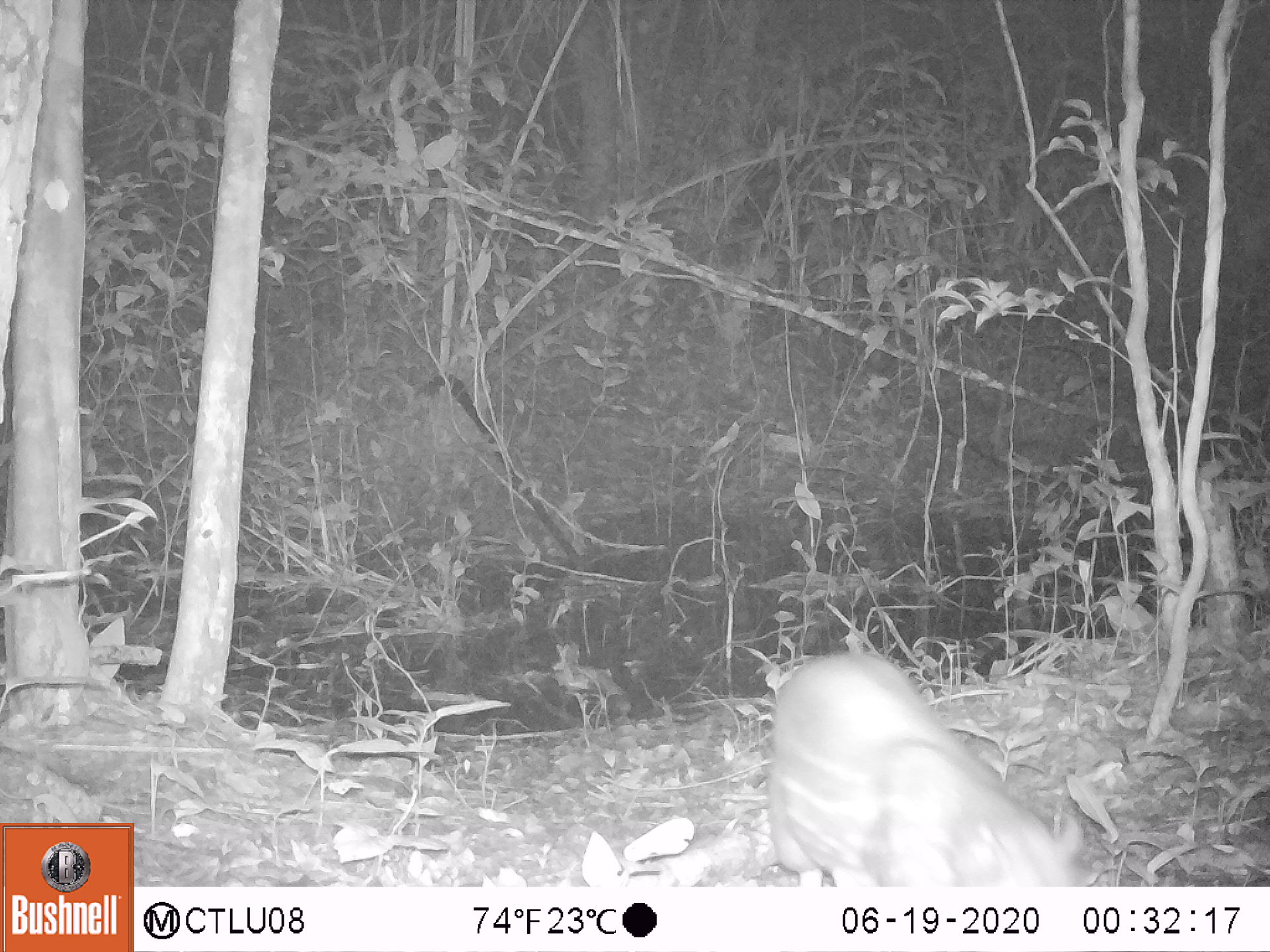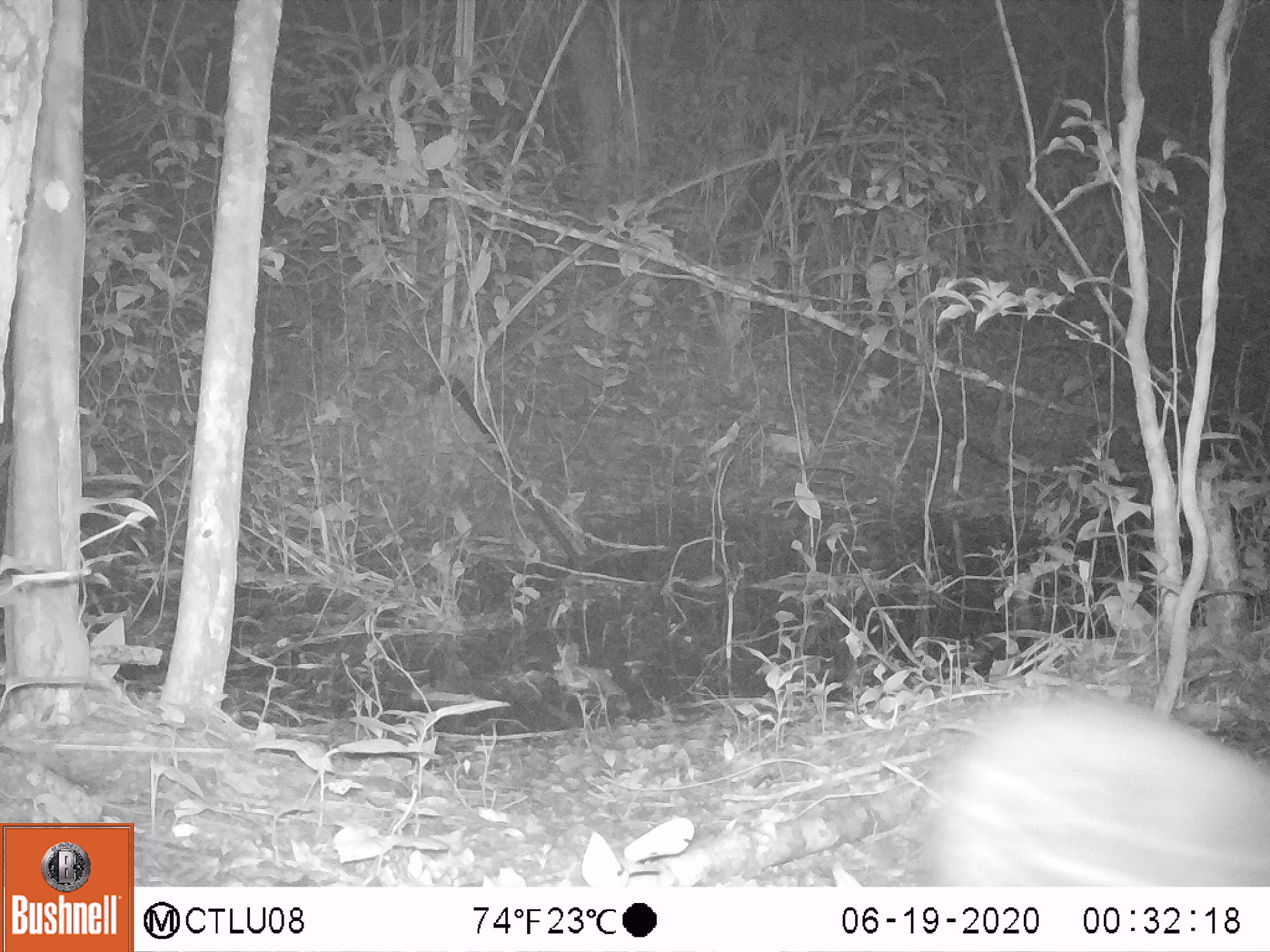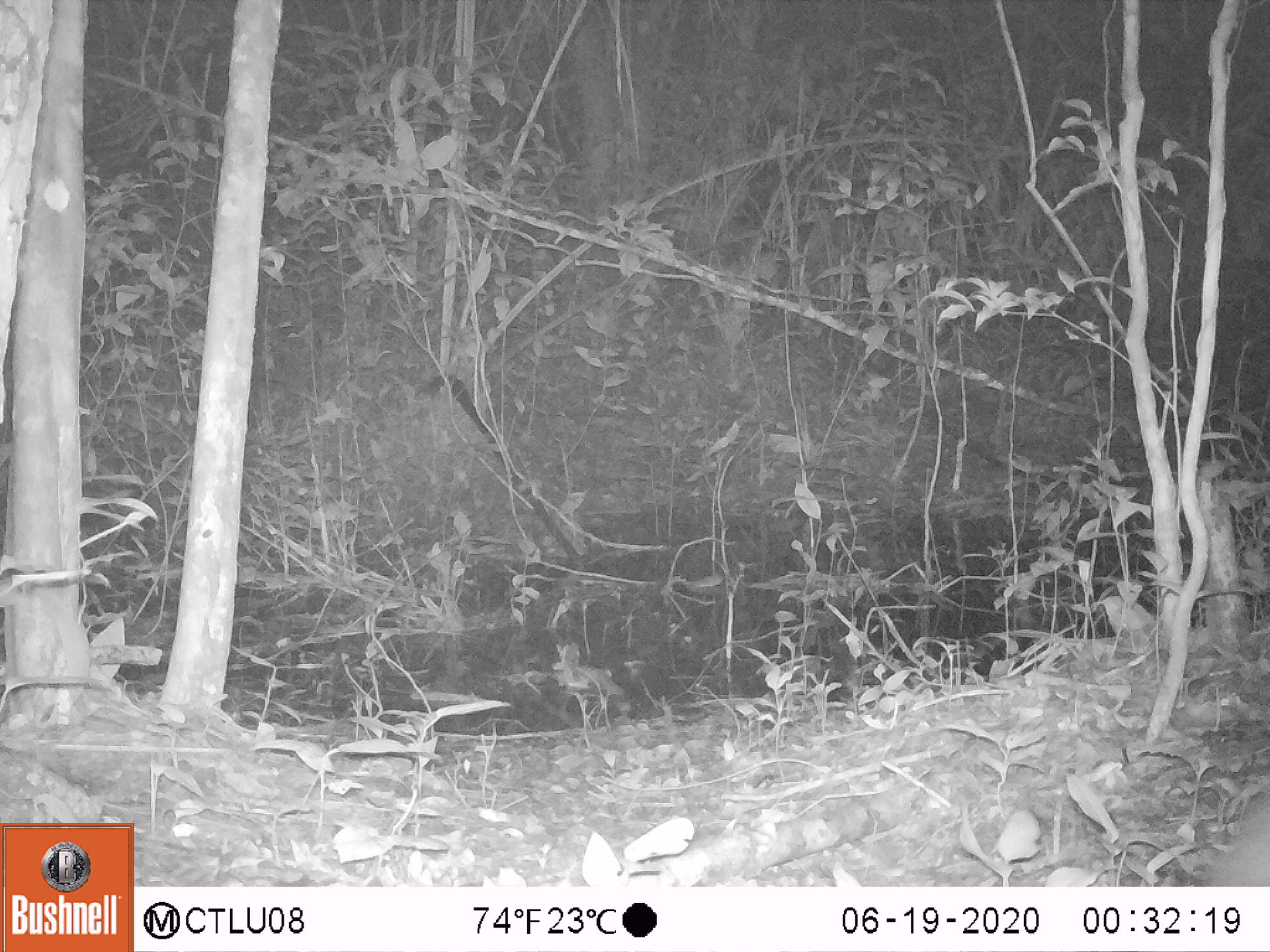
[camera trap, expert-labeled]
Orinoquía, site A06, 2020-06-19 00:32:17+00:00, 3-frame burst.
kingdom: Animalia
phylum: Chordata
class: Mammalia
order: Rodentia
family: Cuniculidae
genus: Cuniculus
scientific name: Cuniculus paca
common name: spotted paca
Spotted paca (Cuniculus paca).